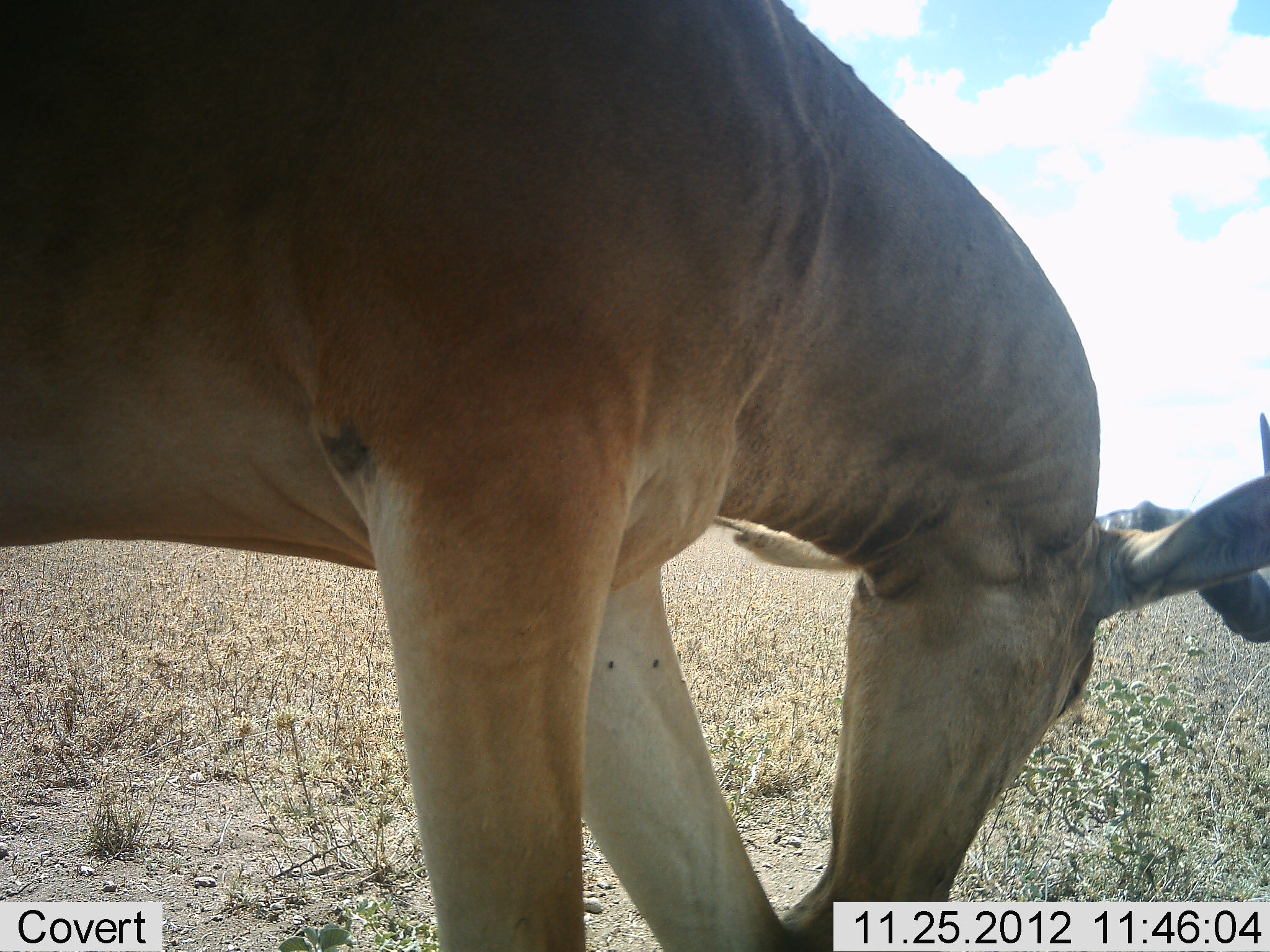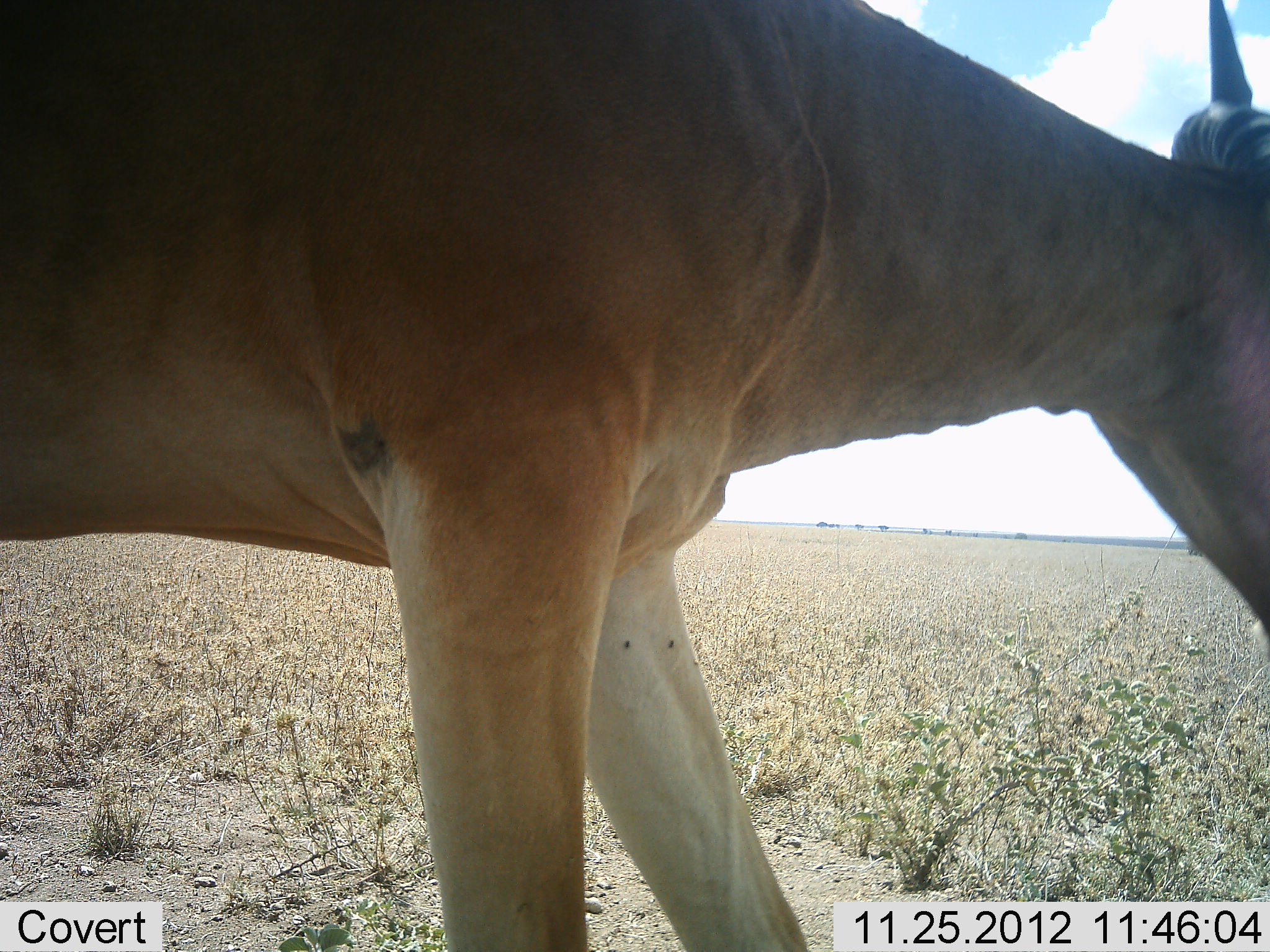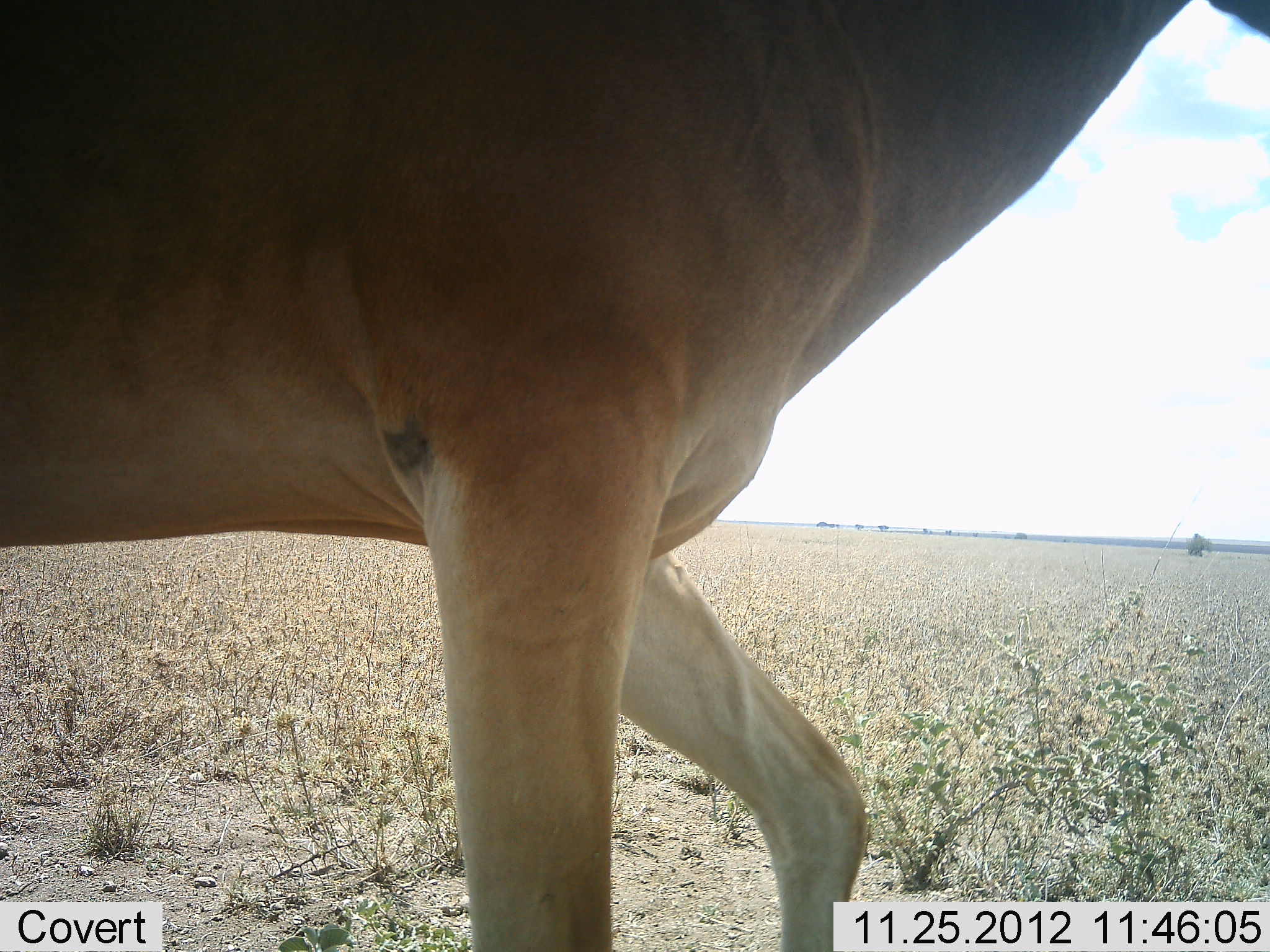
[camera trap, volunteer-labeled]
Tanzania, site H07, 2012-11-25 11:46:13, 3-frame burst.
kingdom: Animalia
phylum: Chordata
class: Mammalia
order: Artiodactyla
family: Bovidae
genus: Alcelaphus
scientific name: Alcelaphus buselaphus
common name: hartebeest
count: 1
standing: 70%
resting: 0%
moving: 20%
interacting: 0%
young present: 0%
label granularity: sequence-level